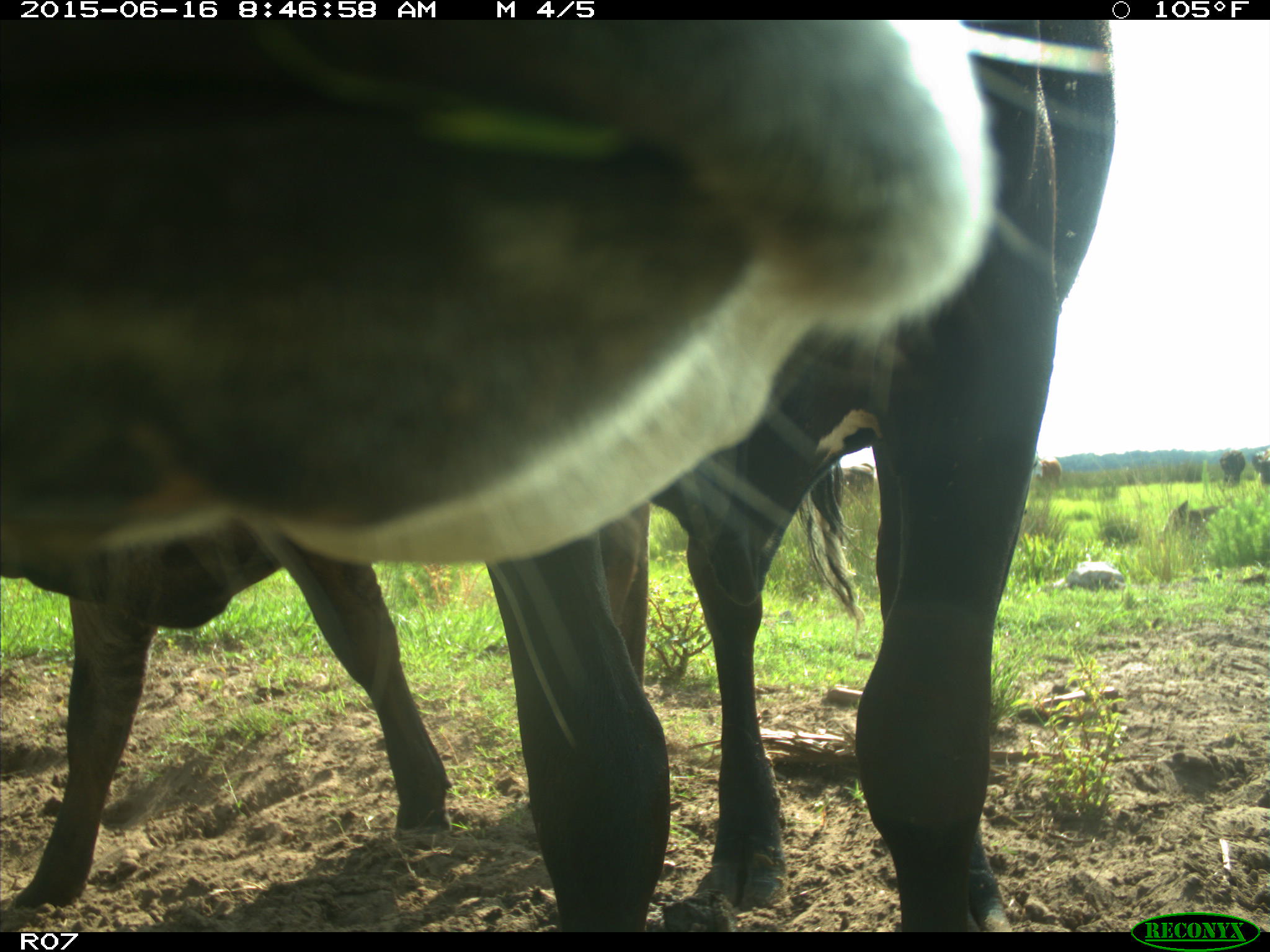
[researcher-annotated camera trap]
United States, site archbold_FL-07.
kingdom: Animalia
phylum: Chordata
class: Mammalia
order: Artiodactyla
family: Bovidae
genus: Bos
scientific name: Bos taurus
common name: domestic cow